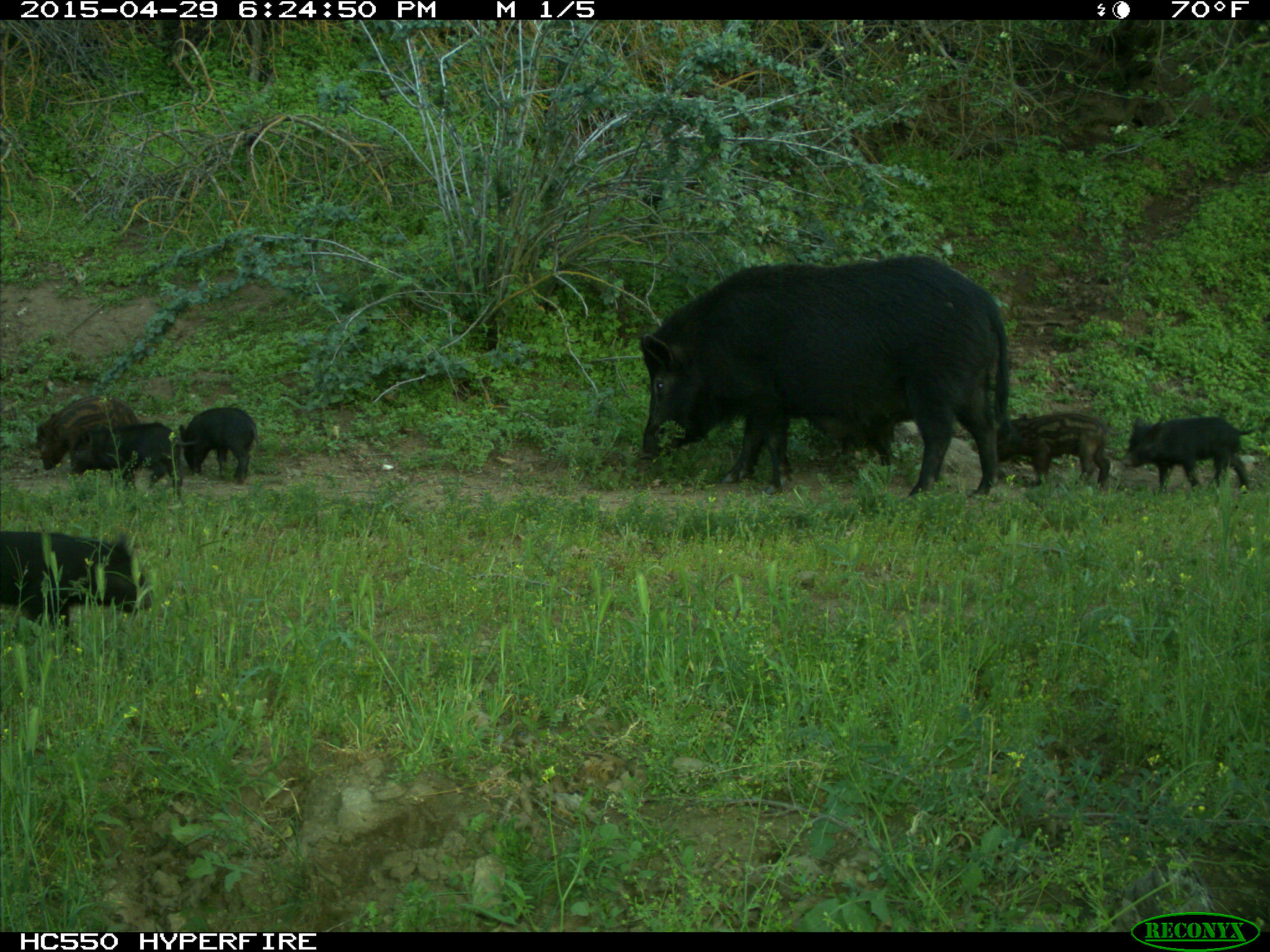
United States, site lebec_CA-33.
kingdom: Animalia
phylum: Chordata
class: Mammalia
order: Artiodactyla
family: Suidae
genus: Sus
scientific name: Sus scrofa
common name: wild boar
Sus scrofa (wild boar).